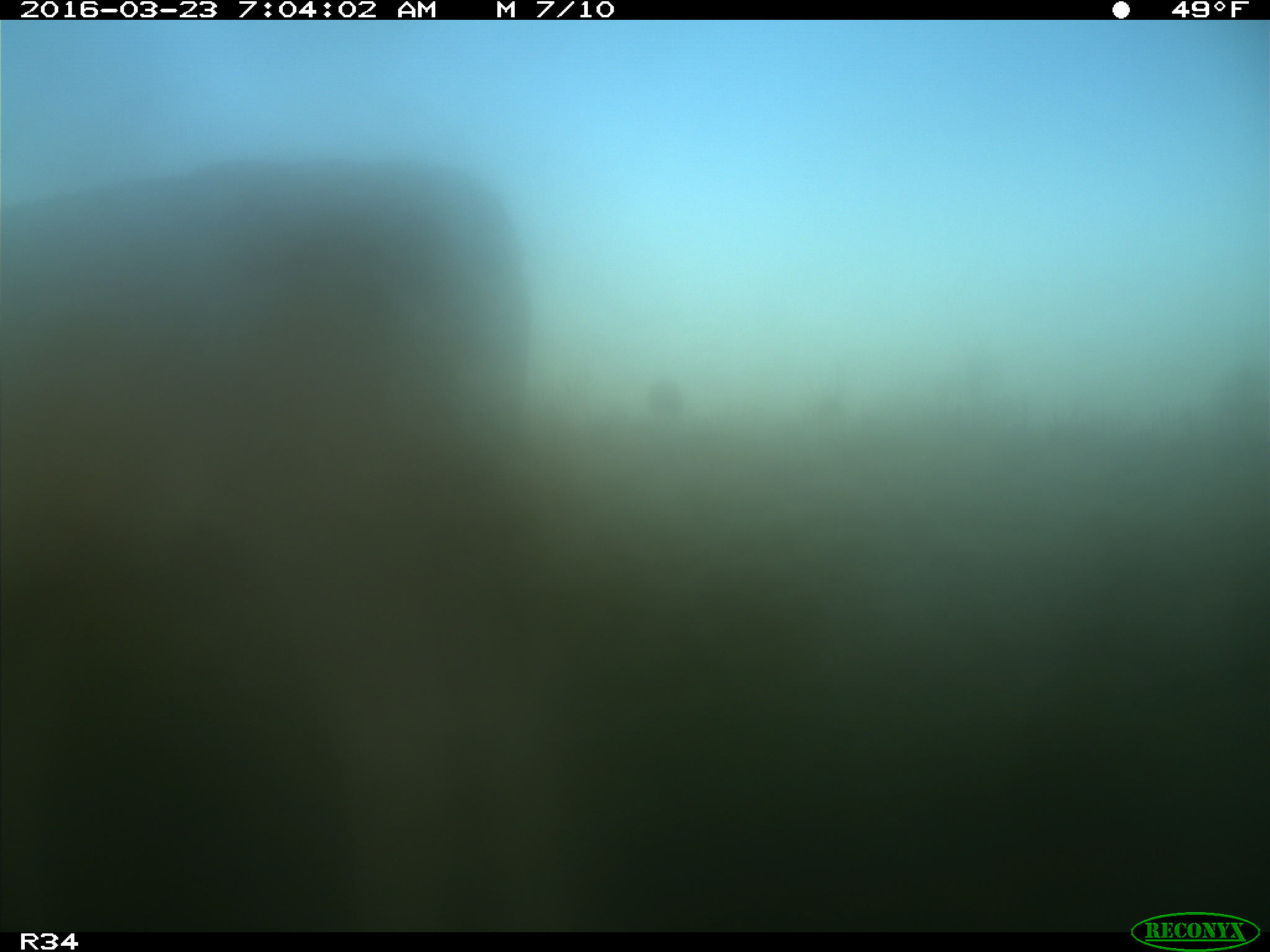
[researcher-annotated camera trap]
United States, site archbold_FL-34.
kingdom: Animalia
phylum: Chordata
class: Mammalia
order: Artiodactyla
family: Bovidae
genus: Bos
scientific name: Bos taurus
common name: domestic cow